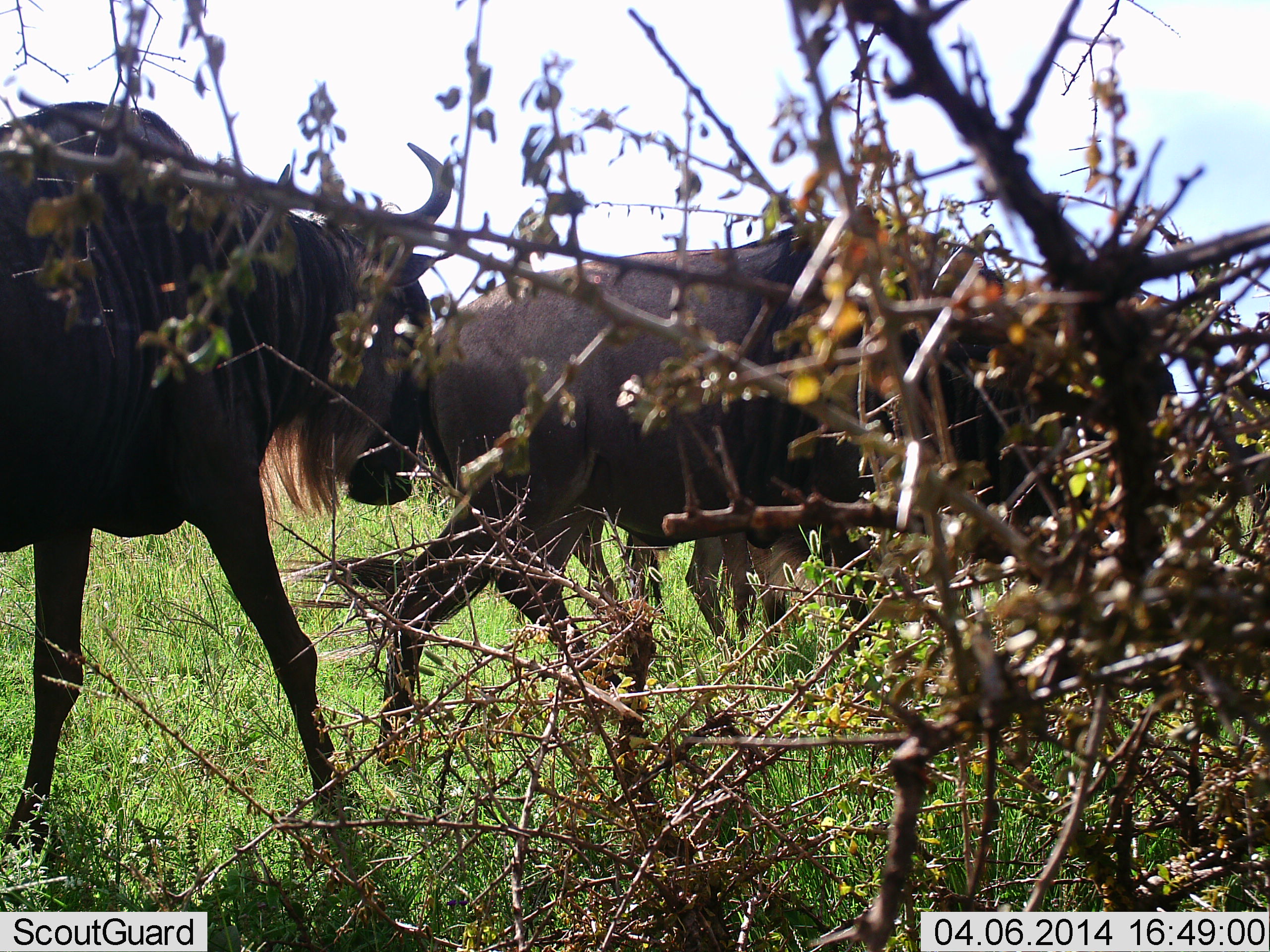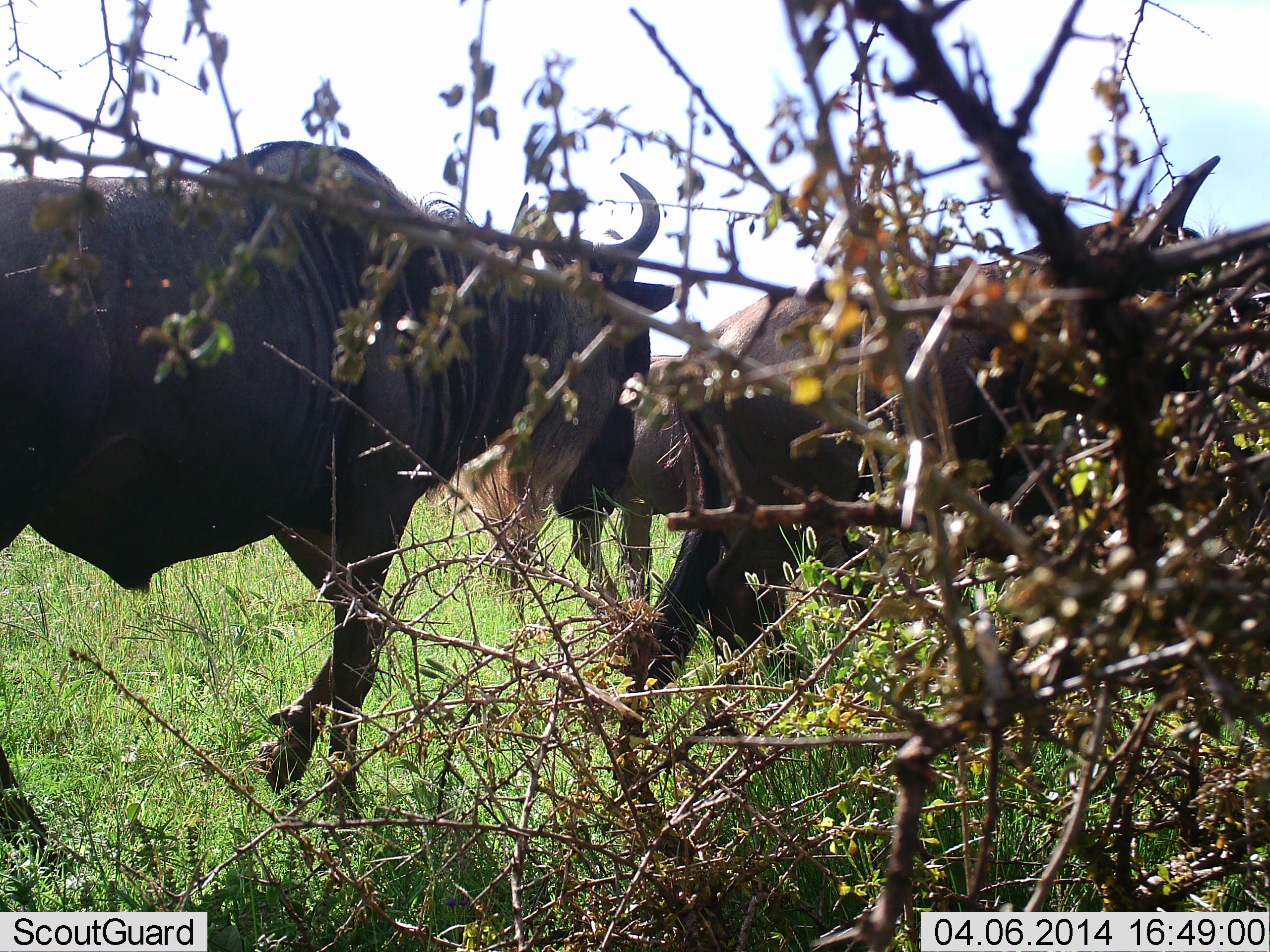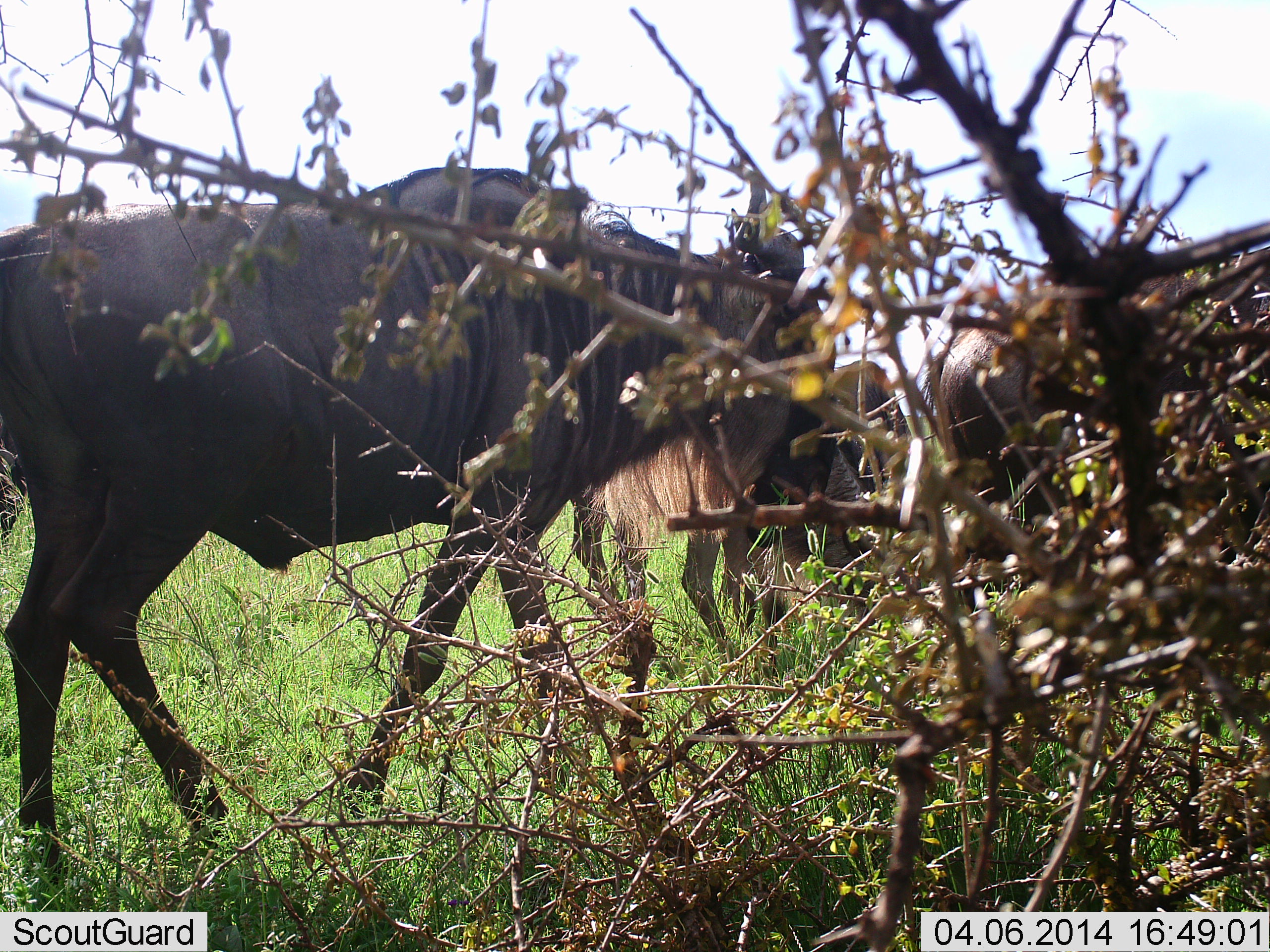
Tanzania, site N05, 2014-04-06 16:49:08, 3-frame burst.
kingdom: Animalia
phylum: Chordata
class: Mammalia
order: Artiodactyla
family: Bovidae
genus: Connochaetes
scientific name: Connochaetes taurinus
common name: blue wildebeest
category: wildebeest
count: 3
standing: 40%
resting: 0%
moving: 90%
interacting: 10%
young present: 0%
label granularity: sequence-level